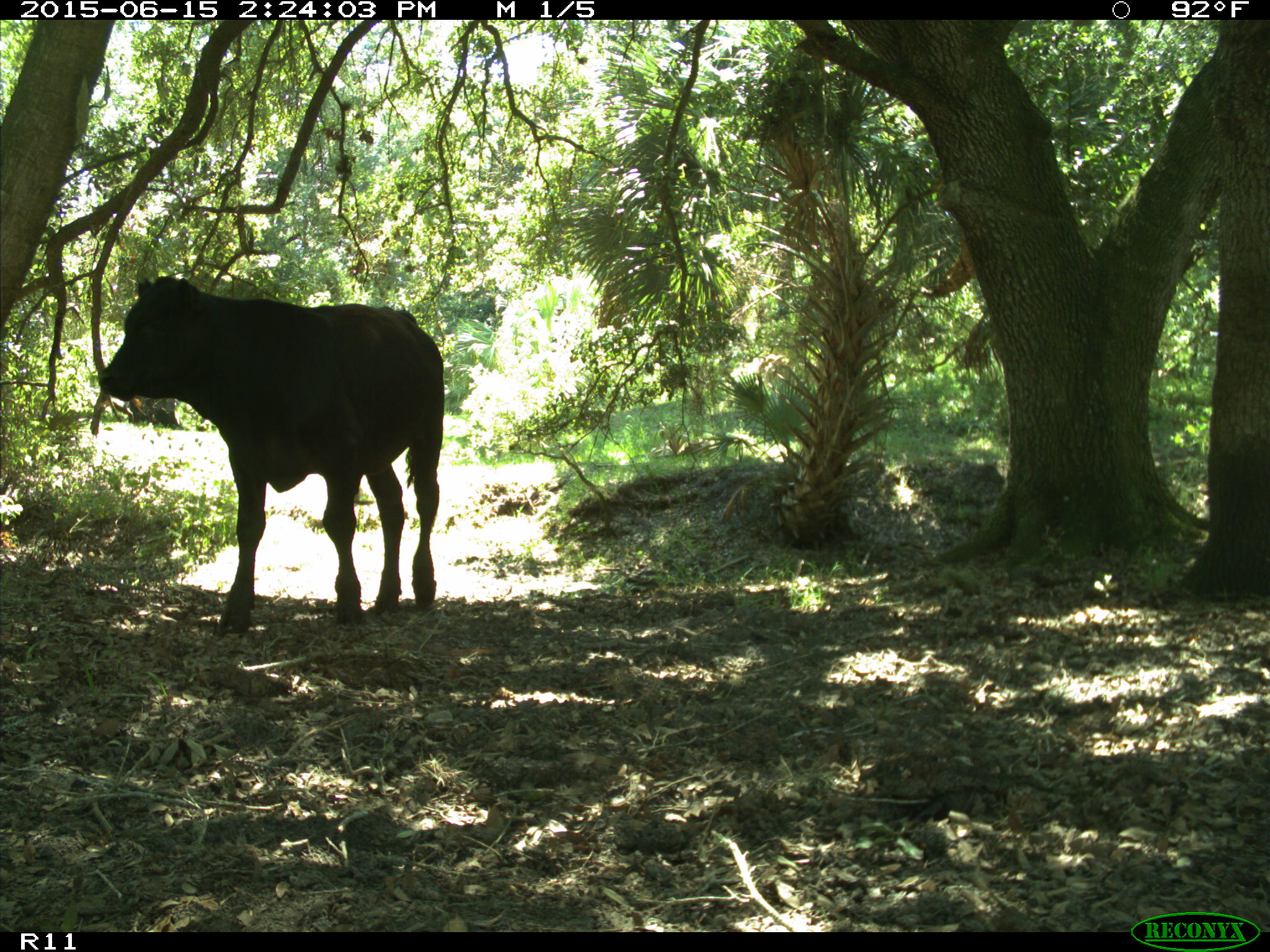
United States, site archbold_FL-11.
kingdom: Animalia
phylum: Chordata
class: Mammalia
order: Artiodactyla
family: Bovidae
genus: Bos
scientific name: Bos taurus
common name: domestic cow